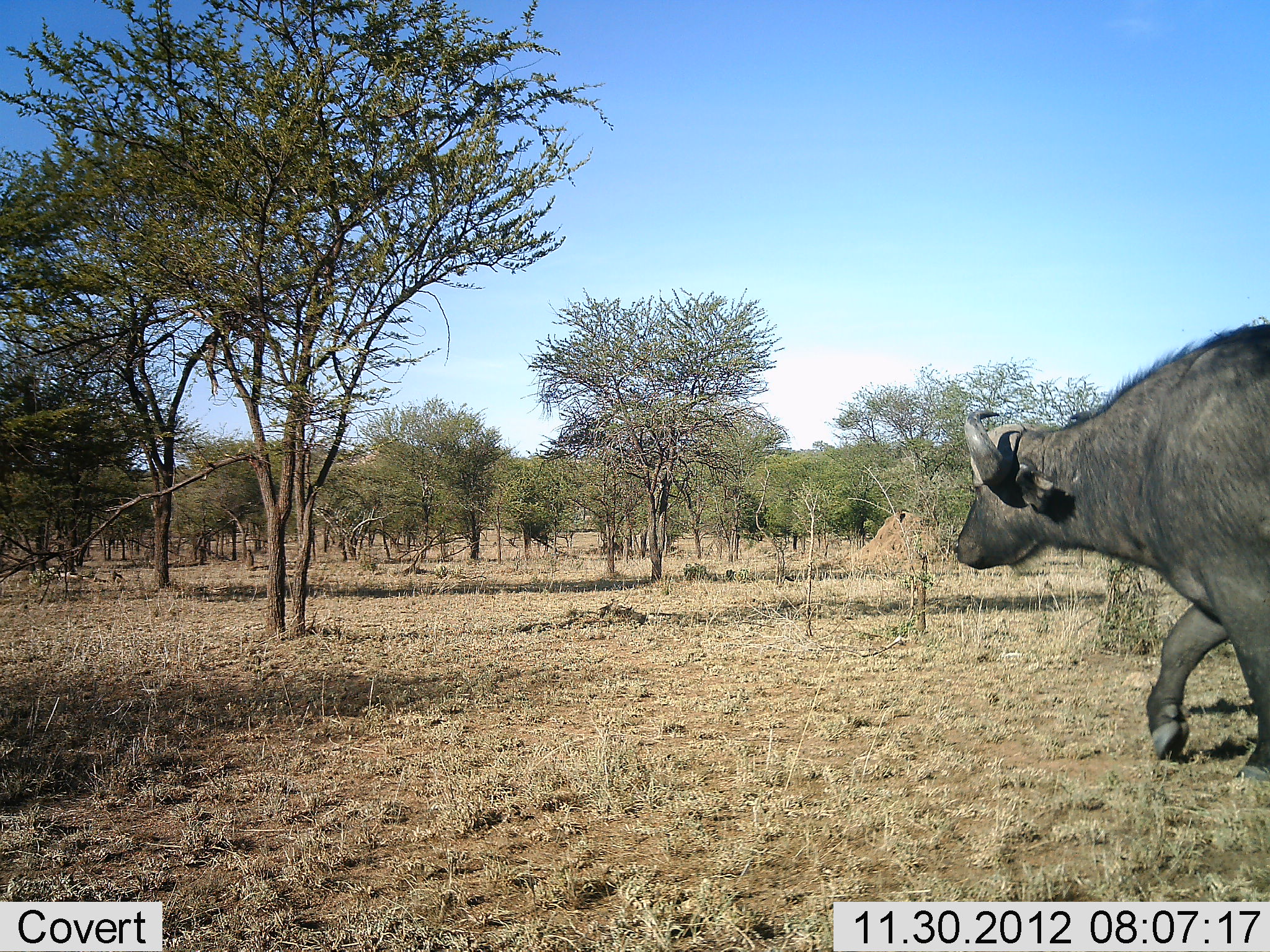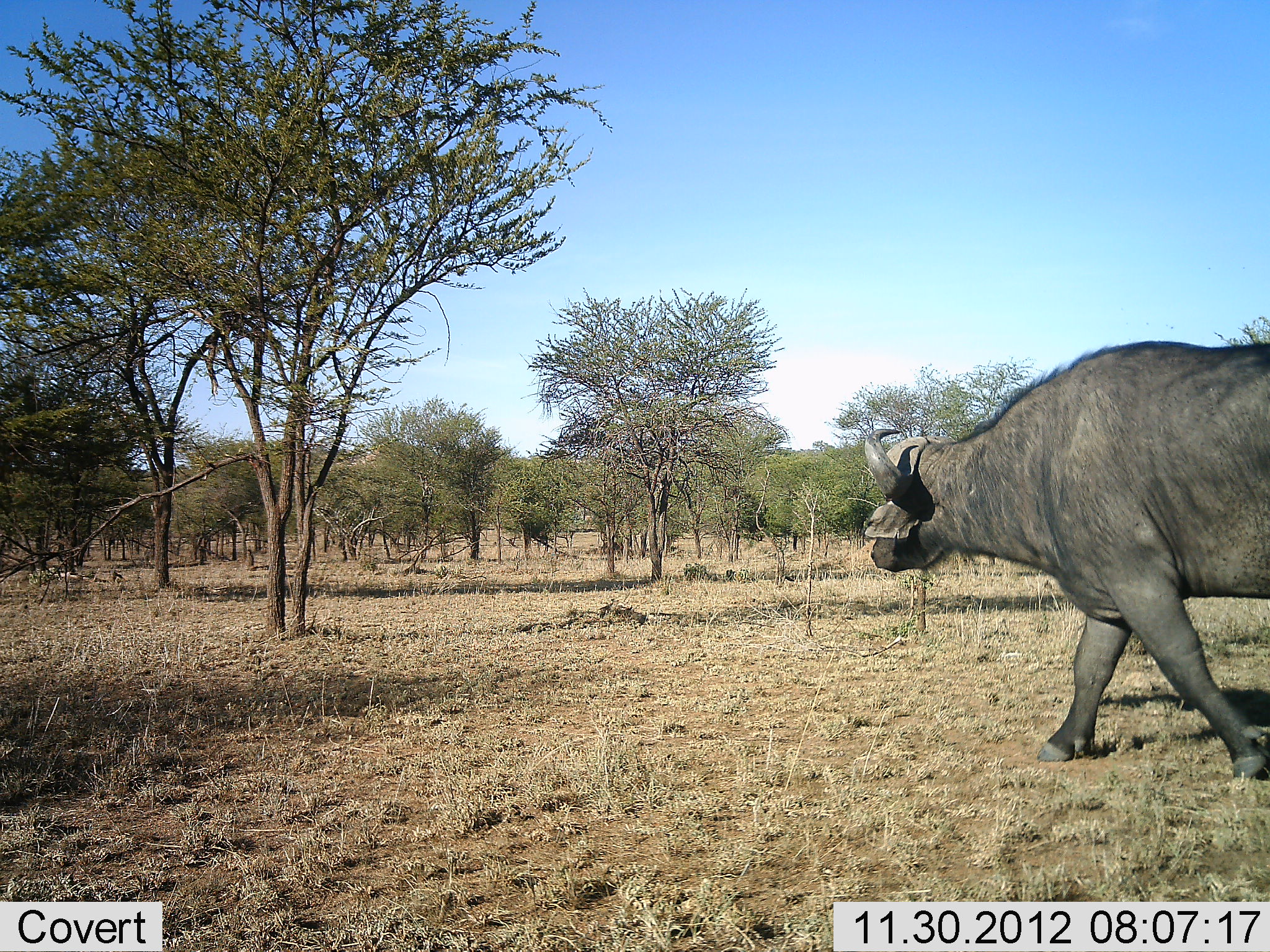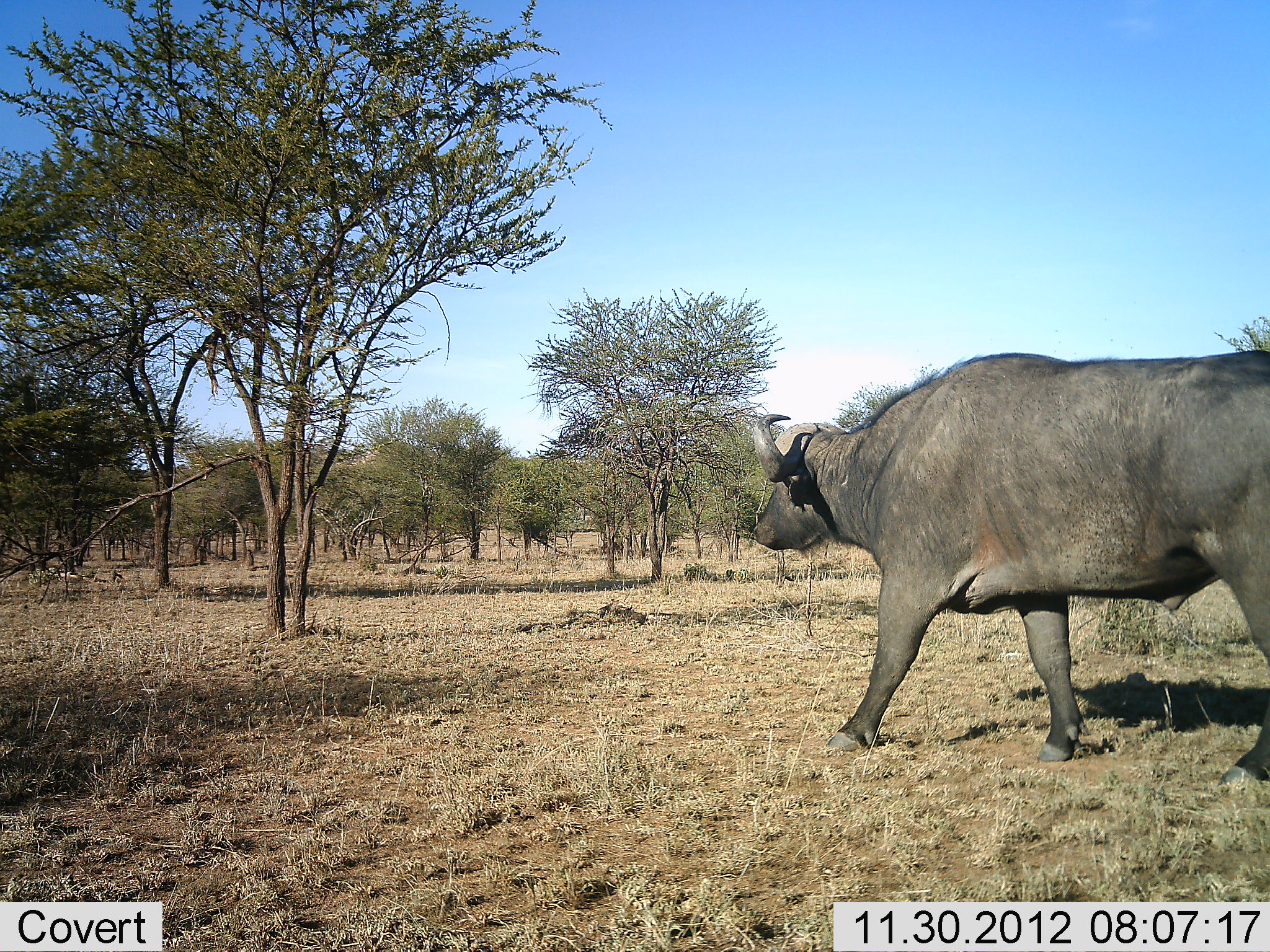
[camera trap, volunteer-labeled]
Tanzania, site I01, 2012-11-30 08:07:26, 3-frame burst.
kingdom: Animalia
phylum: Chordata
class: Mammalia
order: Artiodactyla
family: Bovidae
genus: Syncerus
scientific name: Syncerus caffer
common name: cape buffalo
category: buffalo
Buffalo (cape buffalo) (Syncerus caffer), count 1. Behavior (volunteer vote fractions): standing 0%, resting 0%, moving 100%, interacting 0%. Young present (vote fraction): 0%. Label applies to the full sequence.